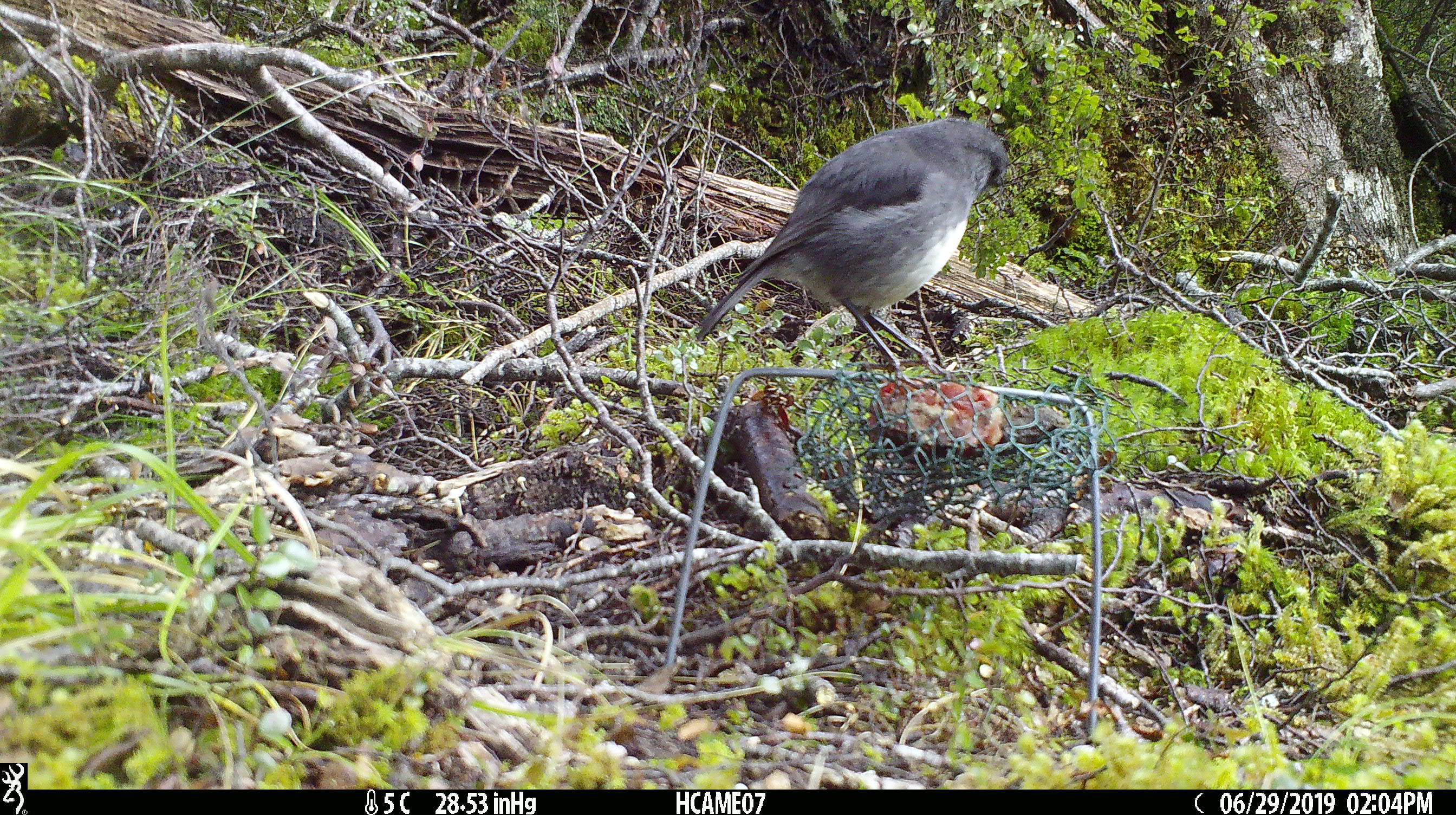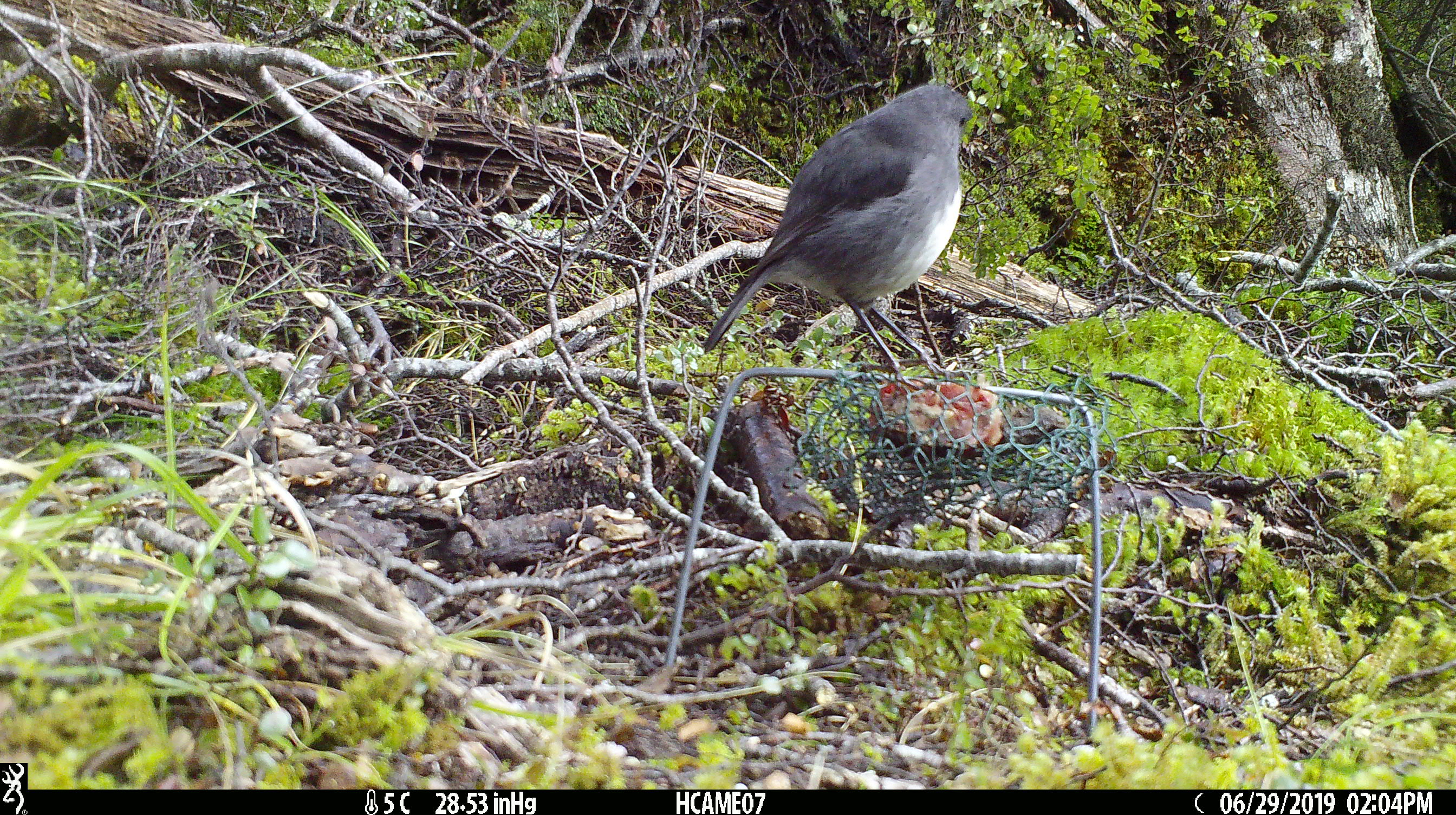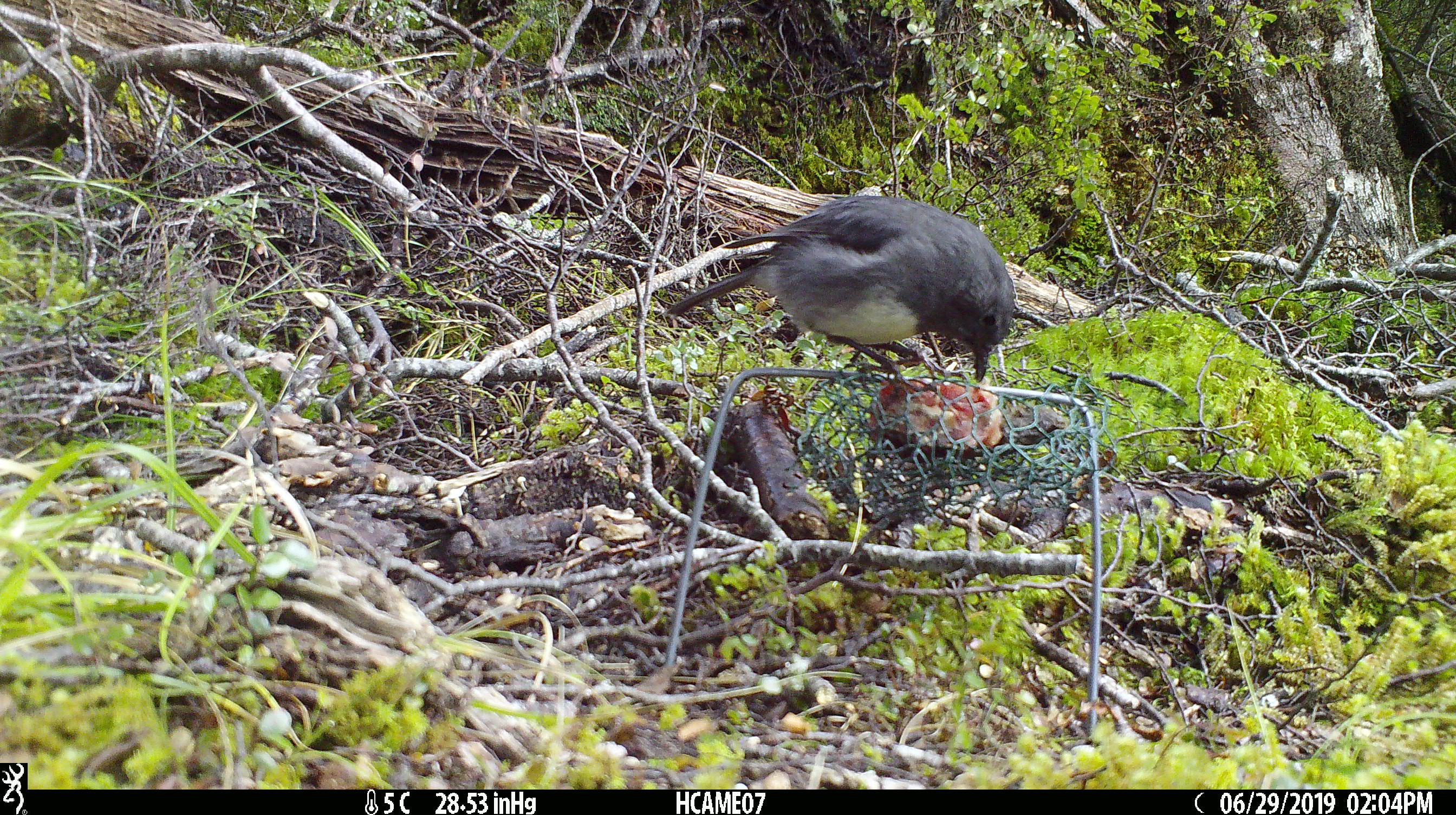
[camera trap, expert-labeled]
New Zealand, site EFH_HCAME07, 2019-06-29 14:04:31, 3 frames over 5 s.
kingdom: Animalia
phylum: Chordata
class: Aves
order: Passeriformes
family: Petroicidae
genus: Petroica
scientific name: Petroica australis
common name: new zealand robin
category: robin